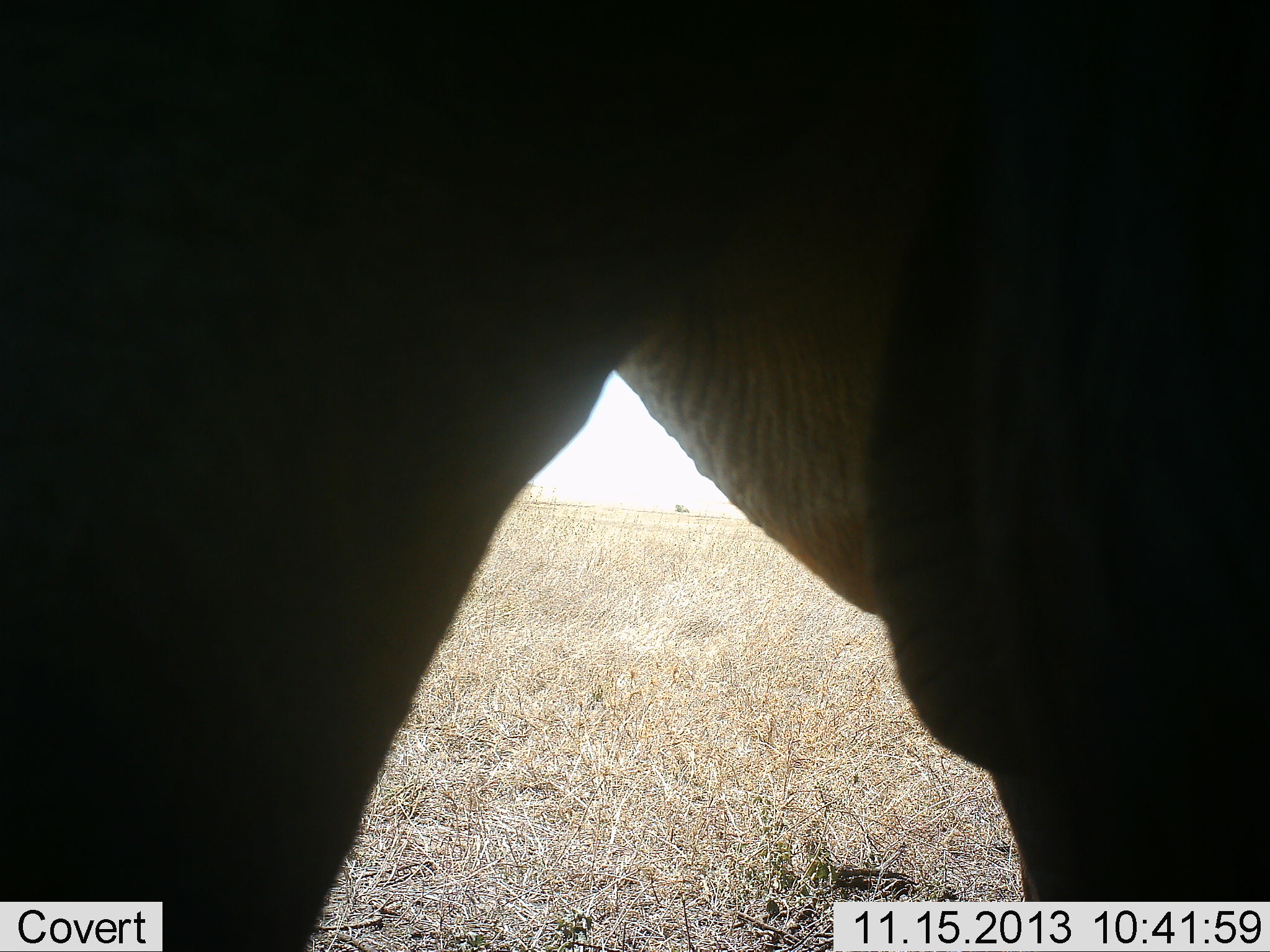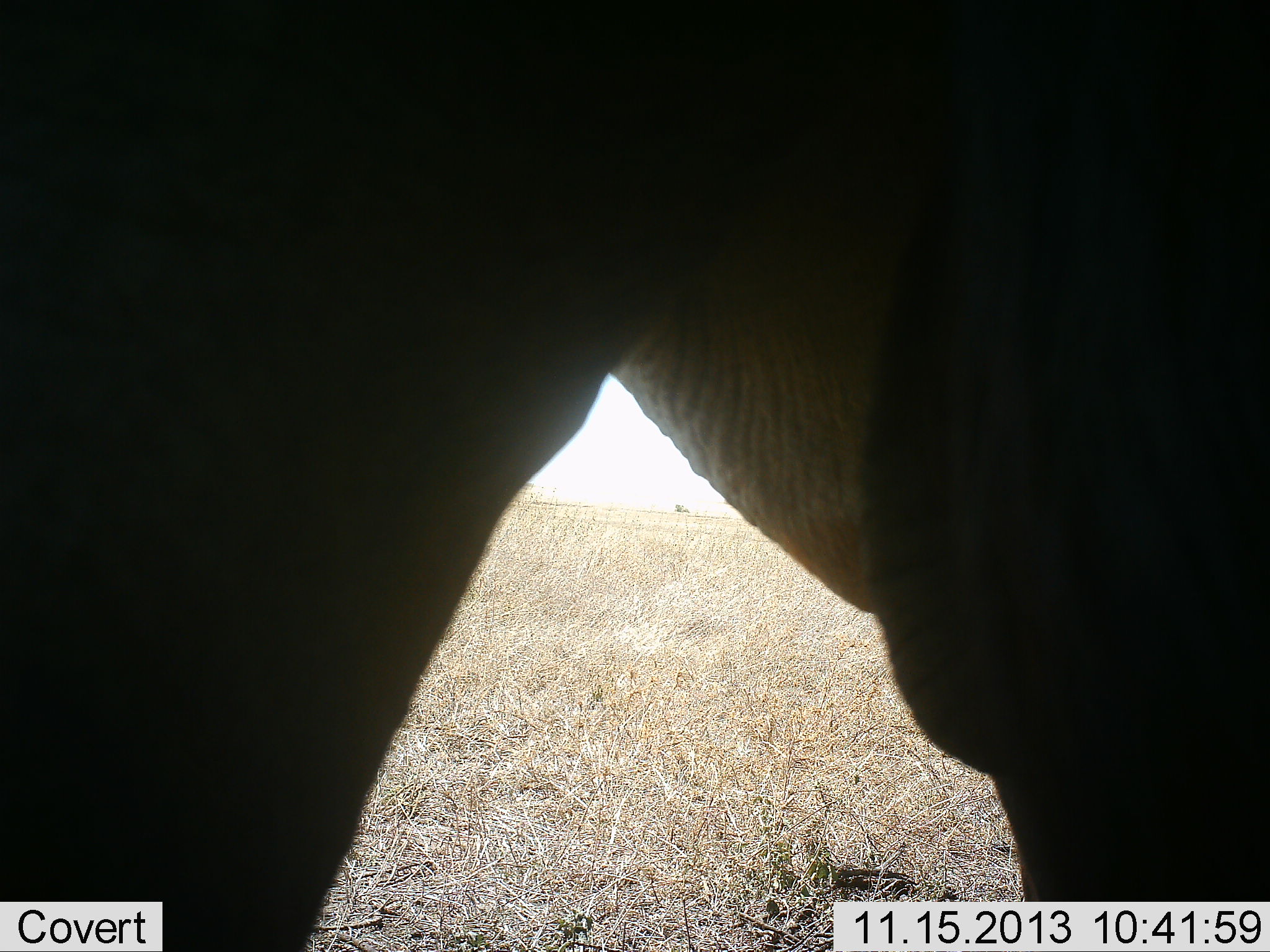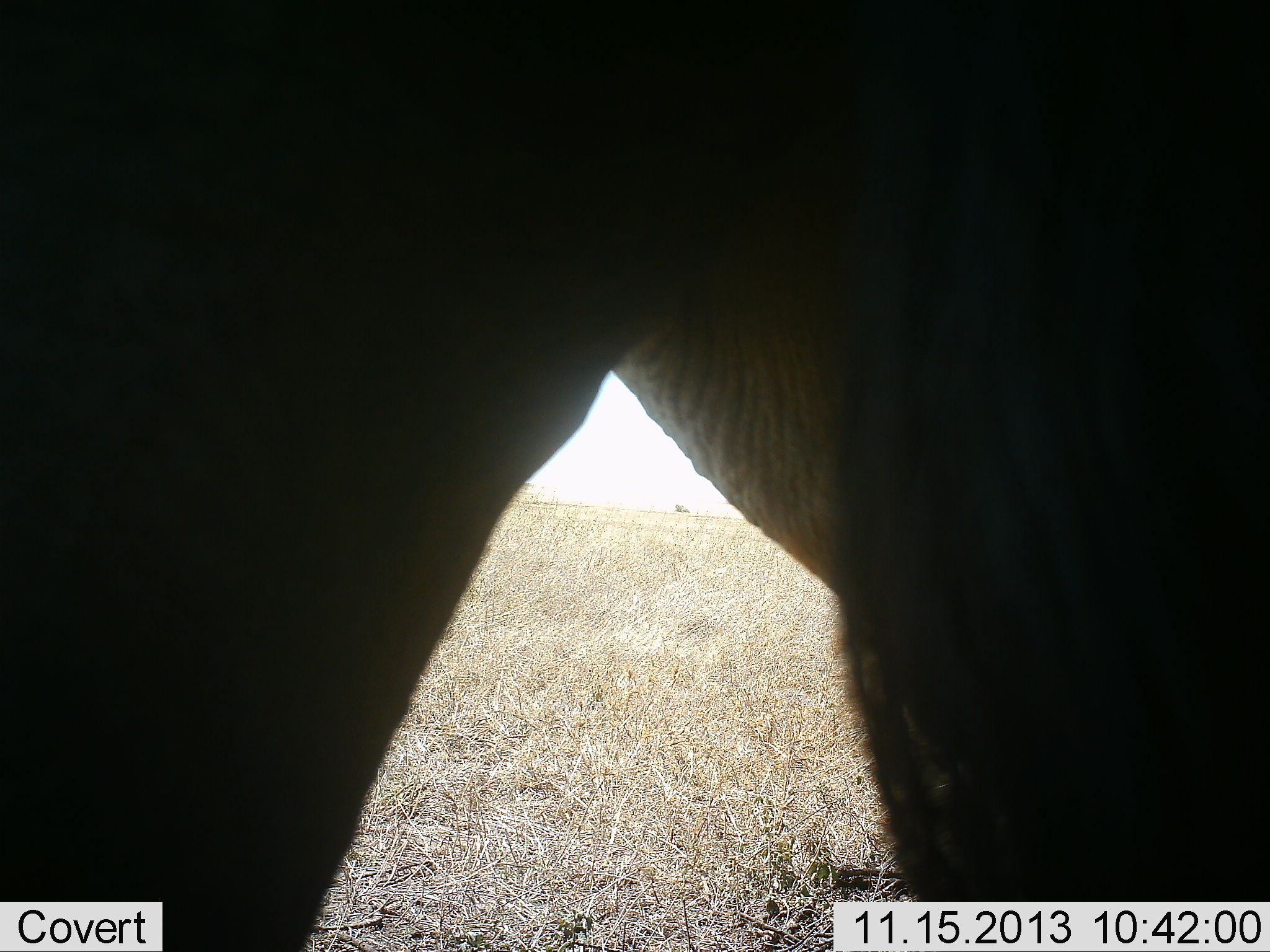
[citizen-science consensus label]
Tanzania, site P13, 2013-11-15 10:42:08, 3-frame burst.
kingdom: Animalia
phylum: Chordata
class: Mammalia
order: Proboscidea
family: Elephantidae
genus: Loxodonta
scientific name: Loxodonta africana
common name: african bush elephant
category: elephant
Elephant (african bush elephant) (Loxodonta africana), count 1. Behavior (volunteer vote fractions): standing 100%, resting 0%, moving 0%, interacting 0%. Young present (vote fraction): 0%. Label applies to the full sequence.